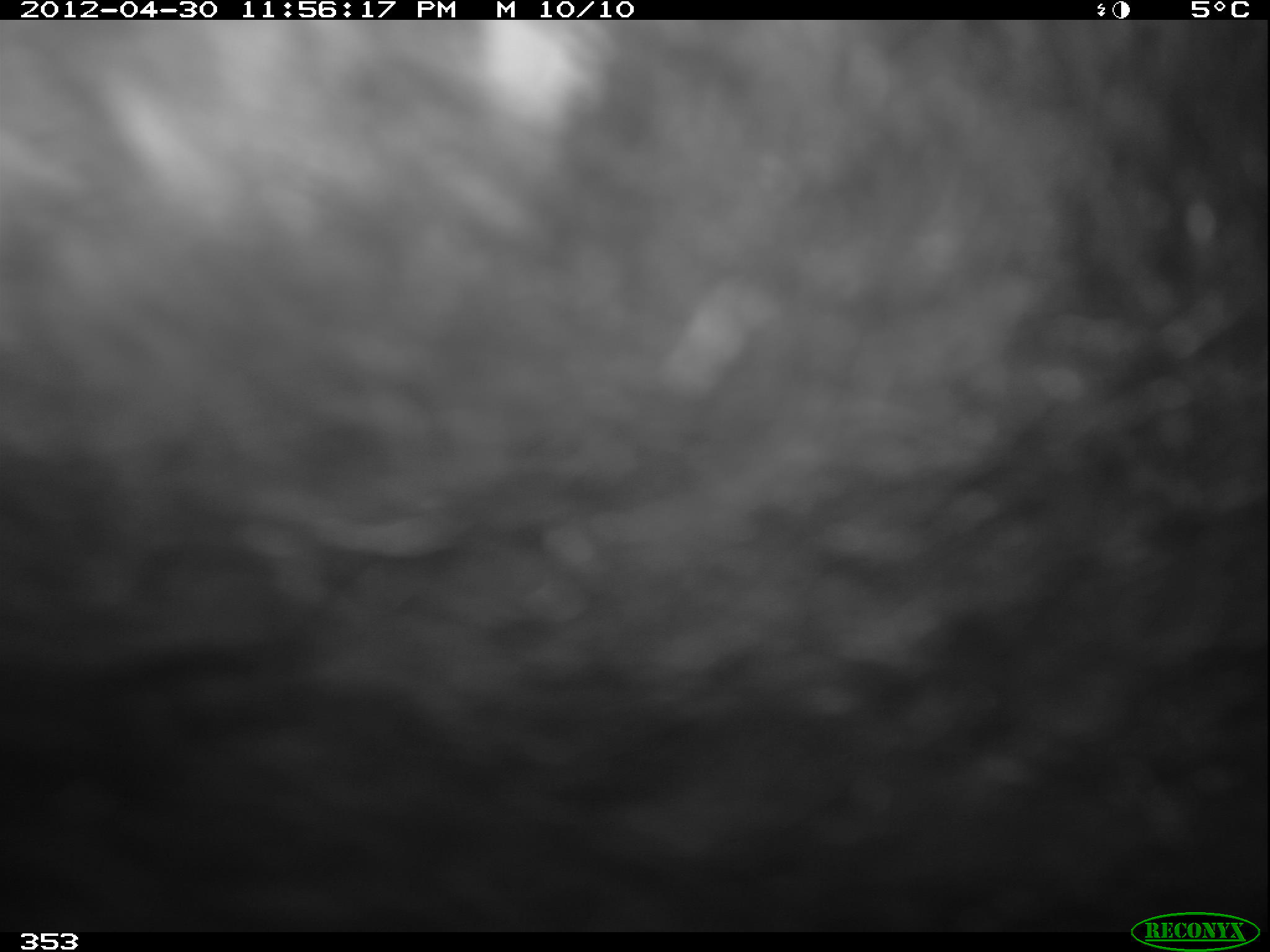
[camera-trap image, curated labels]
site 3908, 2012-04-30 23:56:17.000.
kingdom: Animalia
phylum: Chordata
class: Mammalia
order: Carnivora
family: Mephitidae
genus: Conepatus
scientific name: Conepatus chinga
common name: molina's hog-nosed skunk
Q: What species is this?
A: Conepatus chinga (molina's hog-nosed skunk).